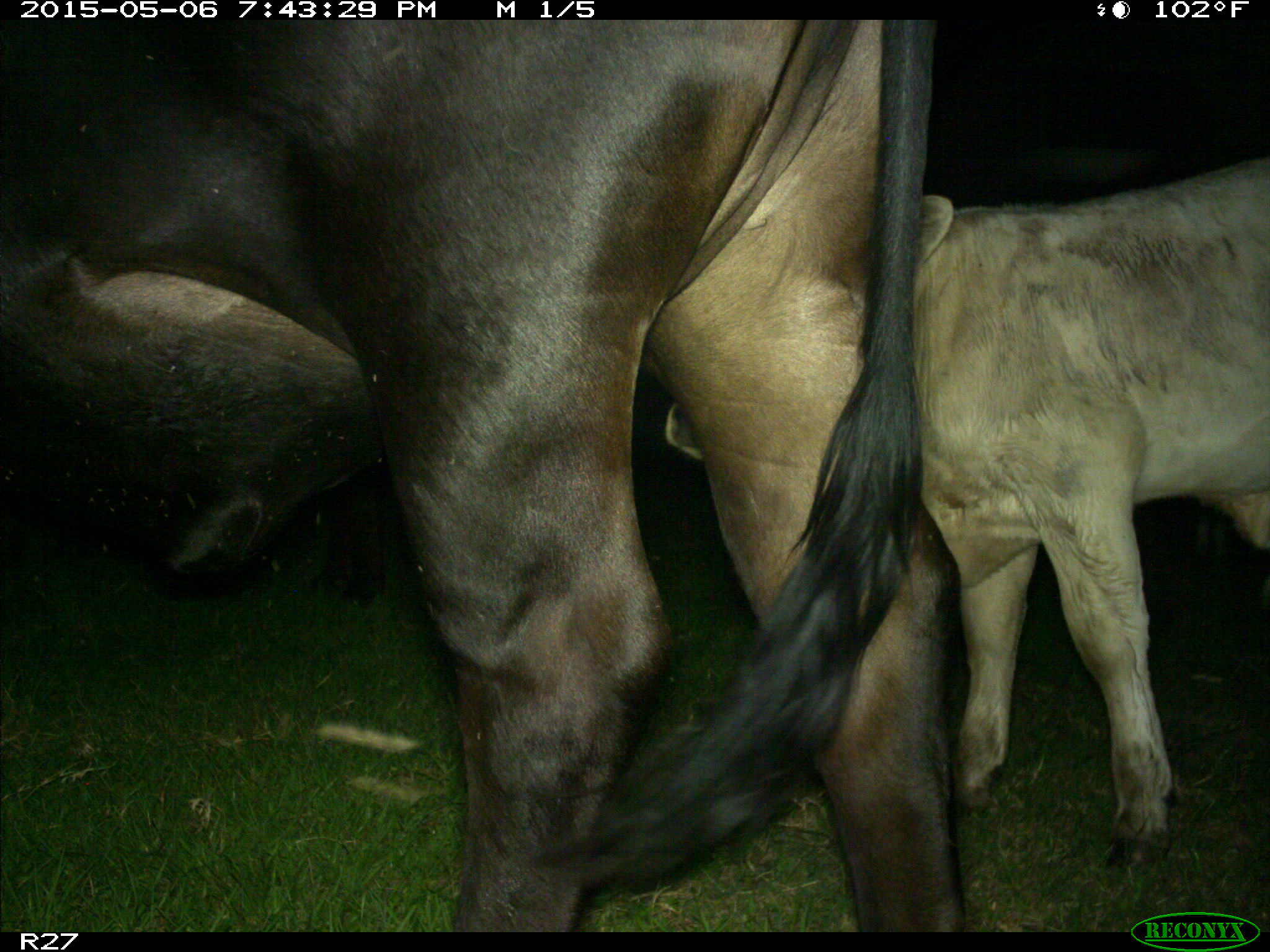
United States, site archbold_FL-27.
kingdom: Animalia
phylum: Chordata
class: Mammalia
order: Artiodactyla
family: Bovidae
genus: Bos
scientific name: Bos taurus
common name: domestic cow